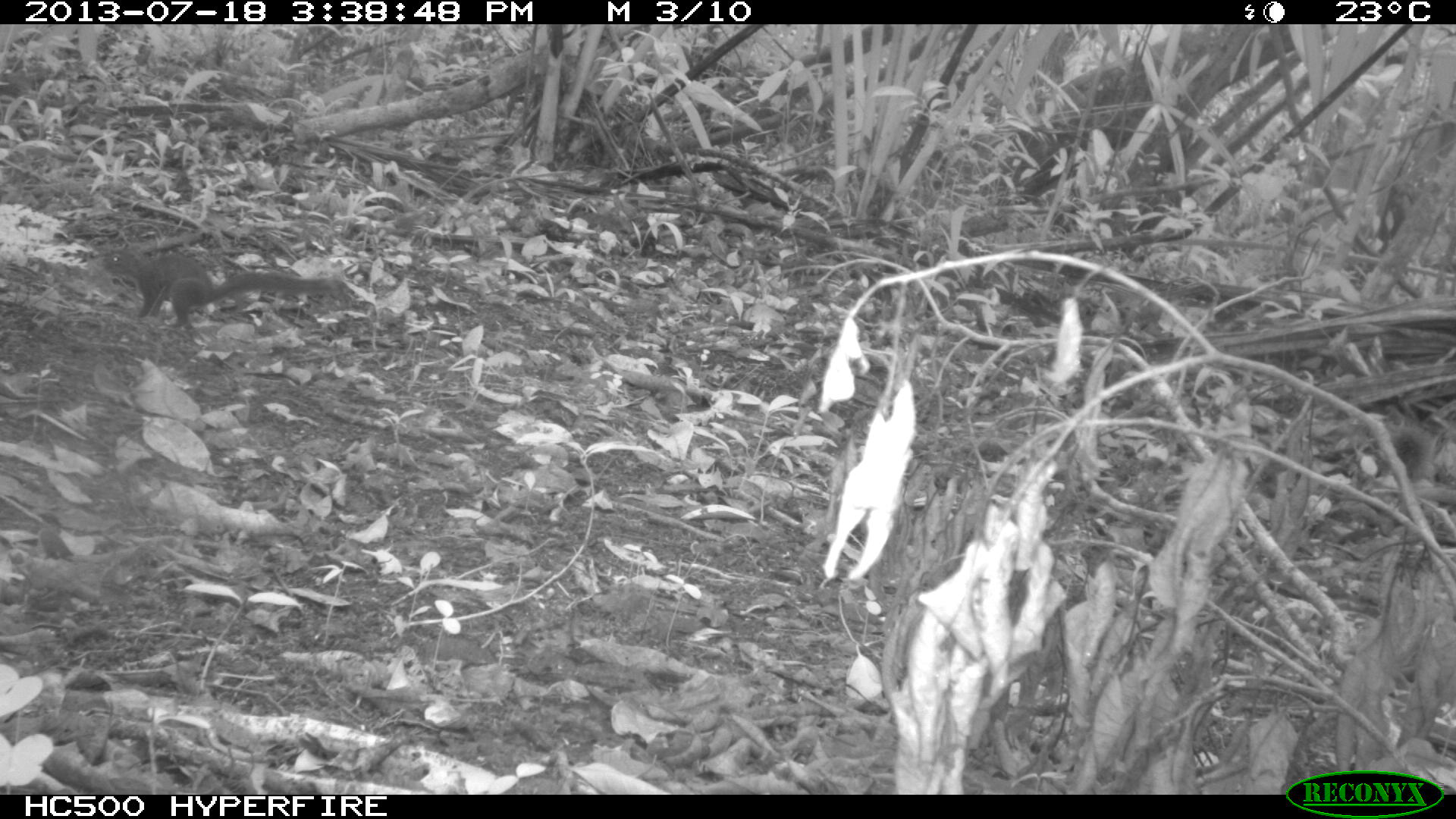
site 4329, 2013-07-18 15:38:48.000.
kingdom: Animalia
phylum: Chordata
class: Mammalia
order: Rodentia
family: Sciuridae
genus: Sciurus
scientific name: Sciurus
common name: squirrel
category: sciurus sp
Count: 1.